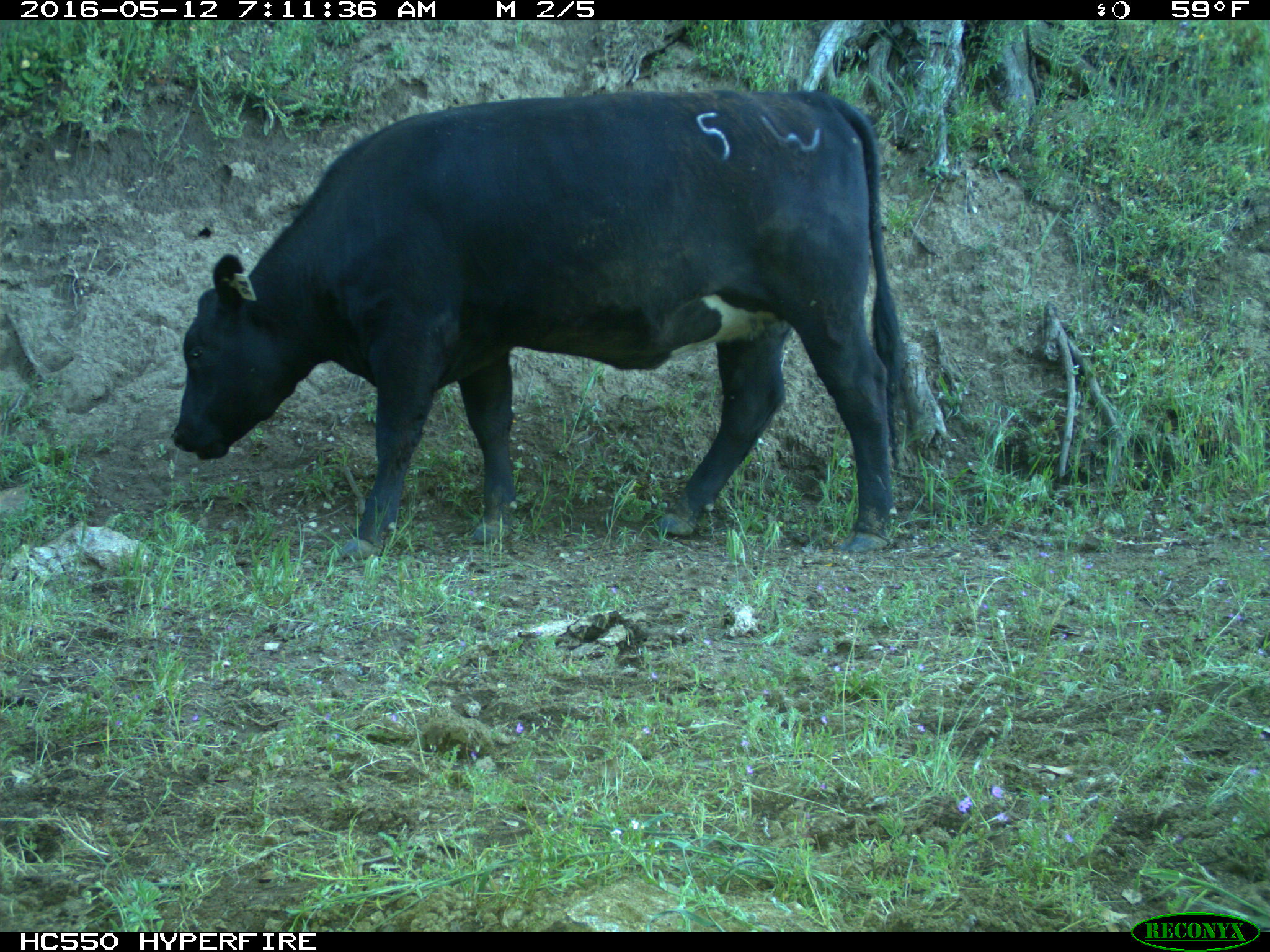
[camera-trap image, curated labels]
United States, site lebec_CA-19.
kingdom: Animalia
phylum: Chordata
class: Mammalia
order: Artiodactyla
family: Bovidae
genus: Bos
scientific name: Bos taurus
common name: domestic cow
Bos taurus (domestic cow).